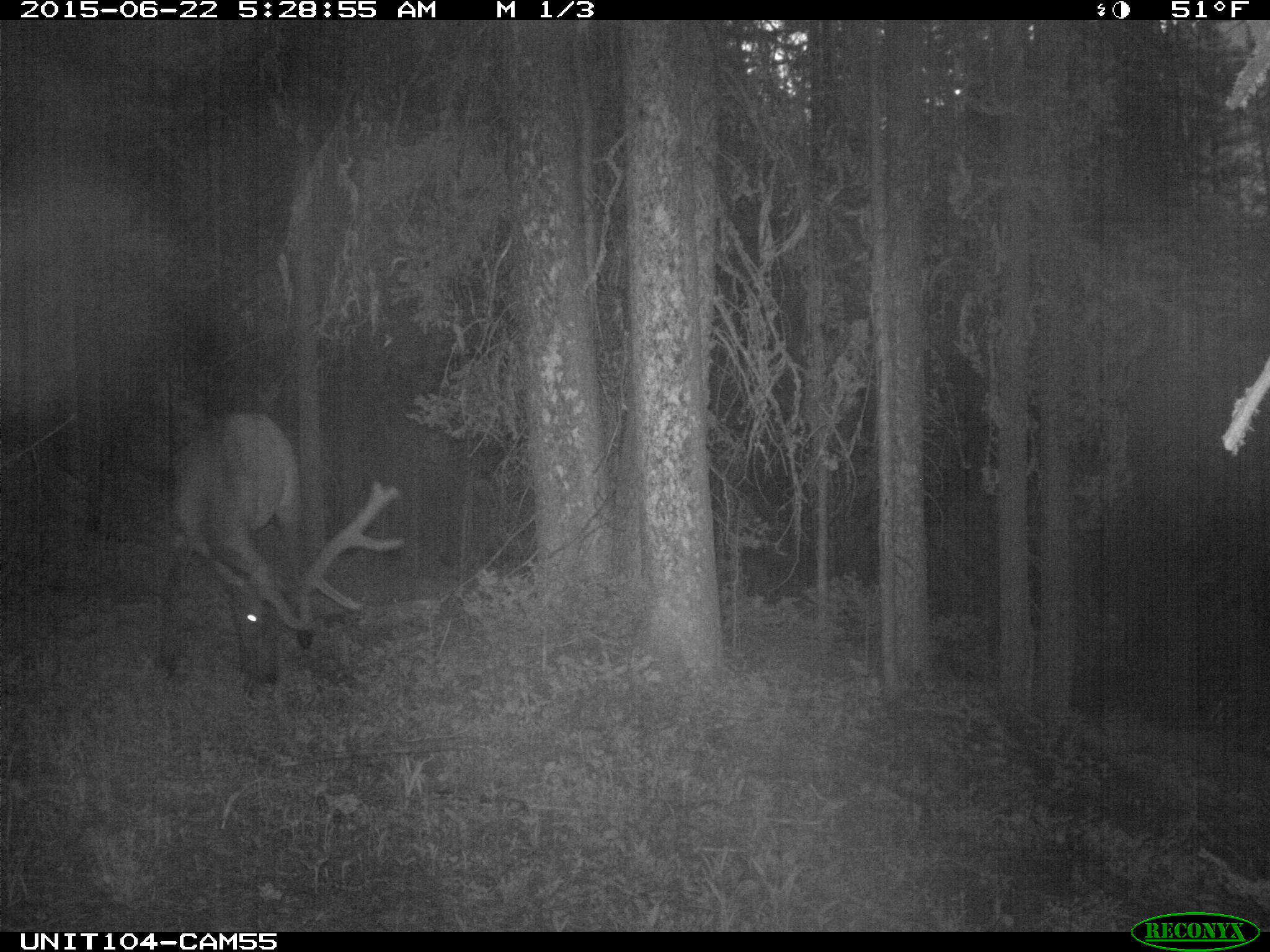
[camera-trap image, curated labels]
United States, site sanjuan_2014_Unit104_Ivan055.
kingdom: Animalia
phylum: Chordata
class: Mammalia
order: Artiodactyla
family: Cervidae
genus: Cervus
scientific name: Cervus elaphus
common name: red deer